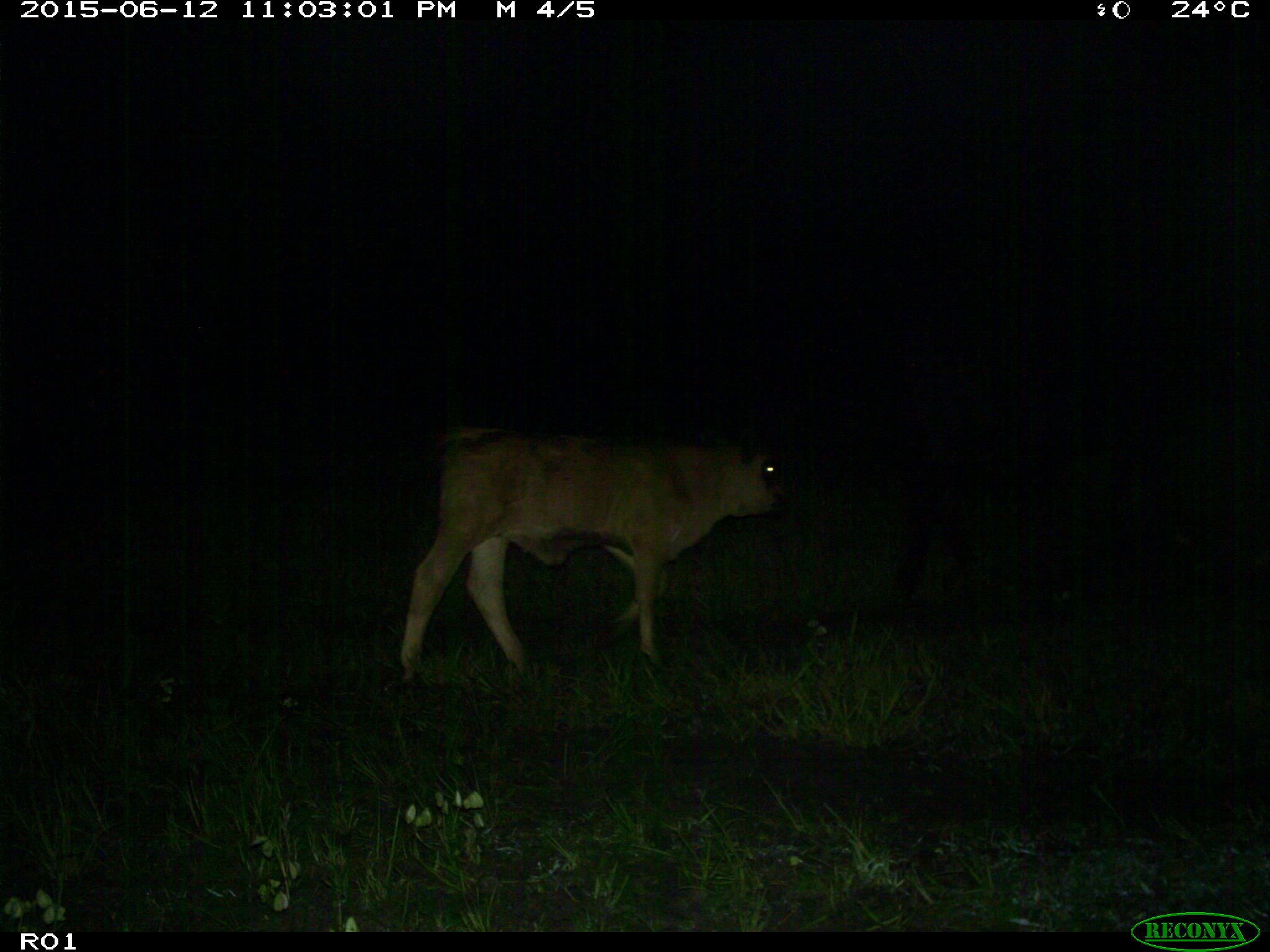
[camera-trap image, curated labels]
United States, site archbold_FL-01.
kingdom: Animalia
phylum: Chordata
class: Mammalia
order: Artiodactyla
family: Bovidae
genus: Bos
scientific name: Bos taurus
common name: domestic cow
Bos taurus (domestic cow).